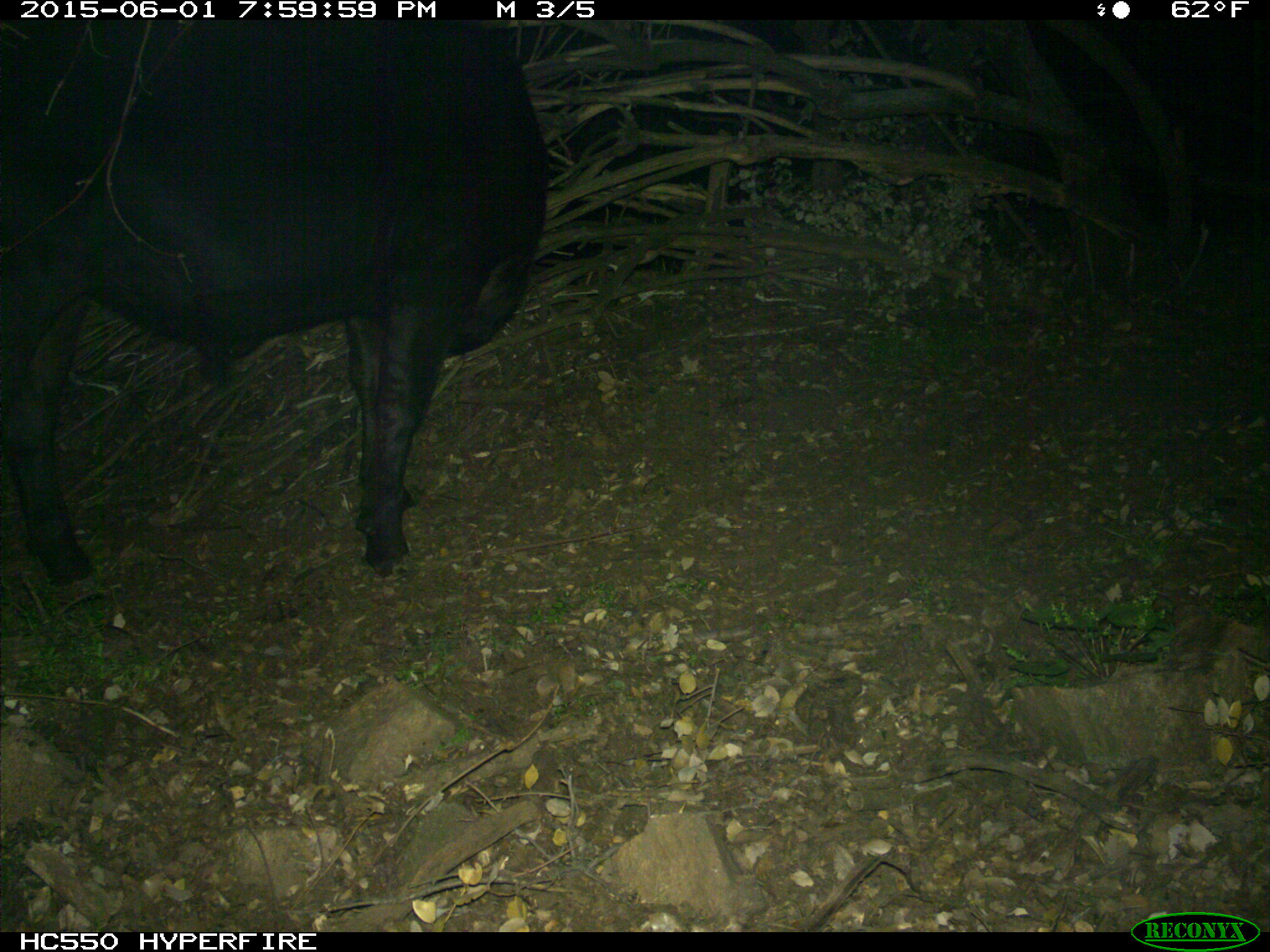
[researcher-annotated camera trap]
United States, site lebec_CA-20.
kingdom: Animalia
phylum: Chordata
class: Mammalia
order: Artiodactyla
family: Bovidae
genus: Bos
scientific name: Bos taurus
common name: domestic cow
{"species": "Bos taurus (domestic cow)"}